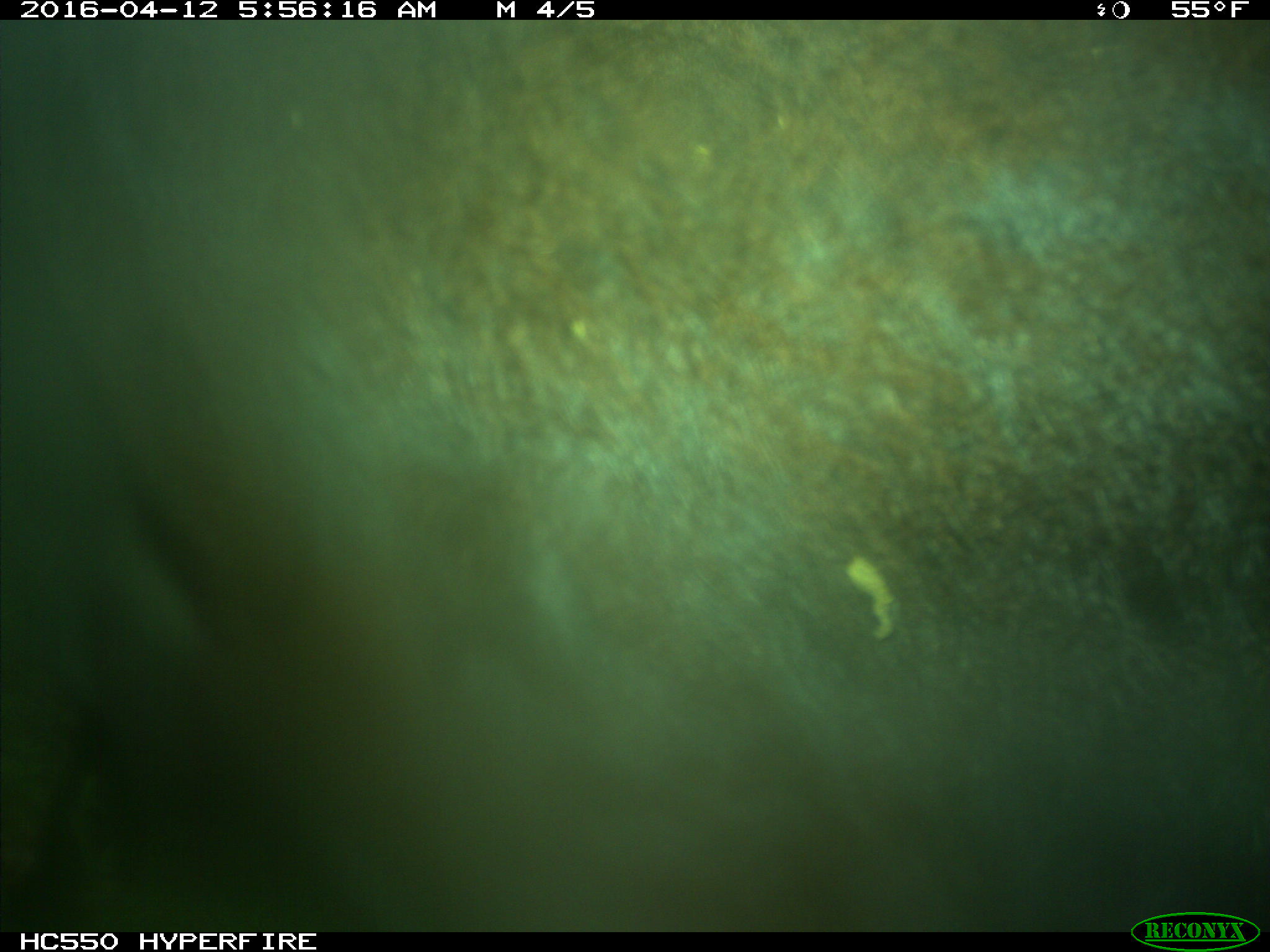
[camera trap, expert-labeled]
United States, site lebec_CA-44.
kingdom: Animalia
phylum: Chordata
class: Mammalia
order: Artiodactyla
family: Bovidae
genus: Bos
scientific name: Bos taurus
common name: domestic cow